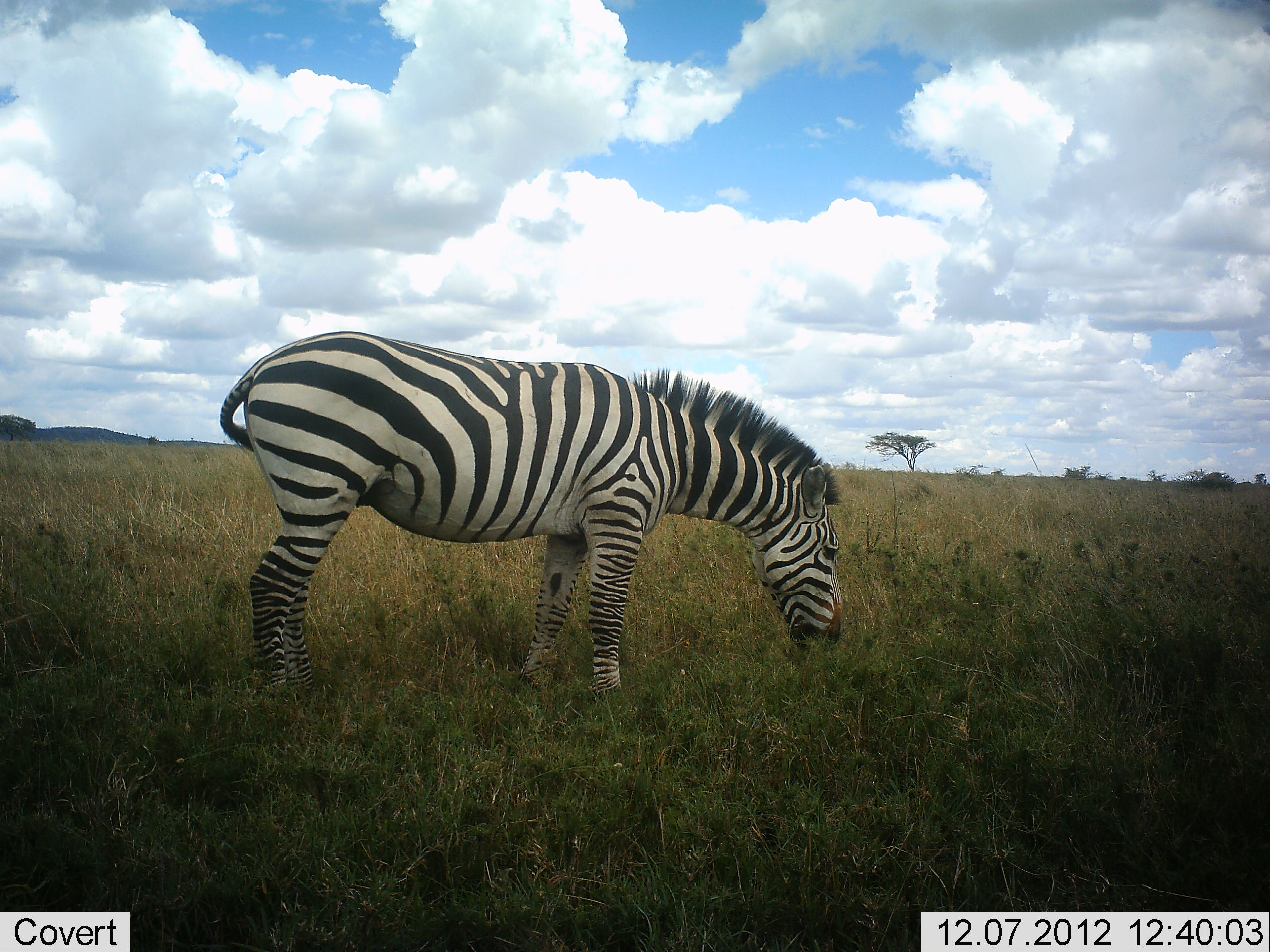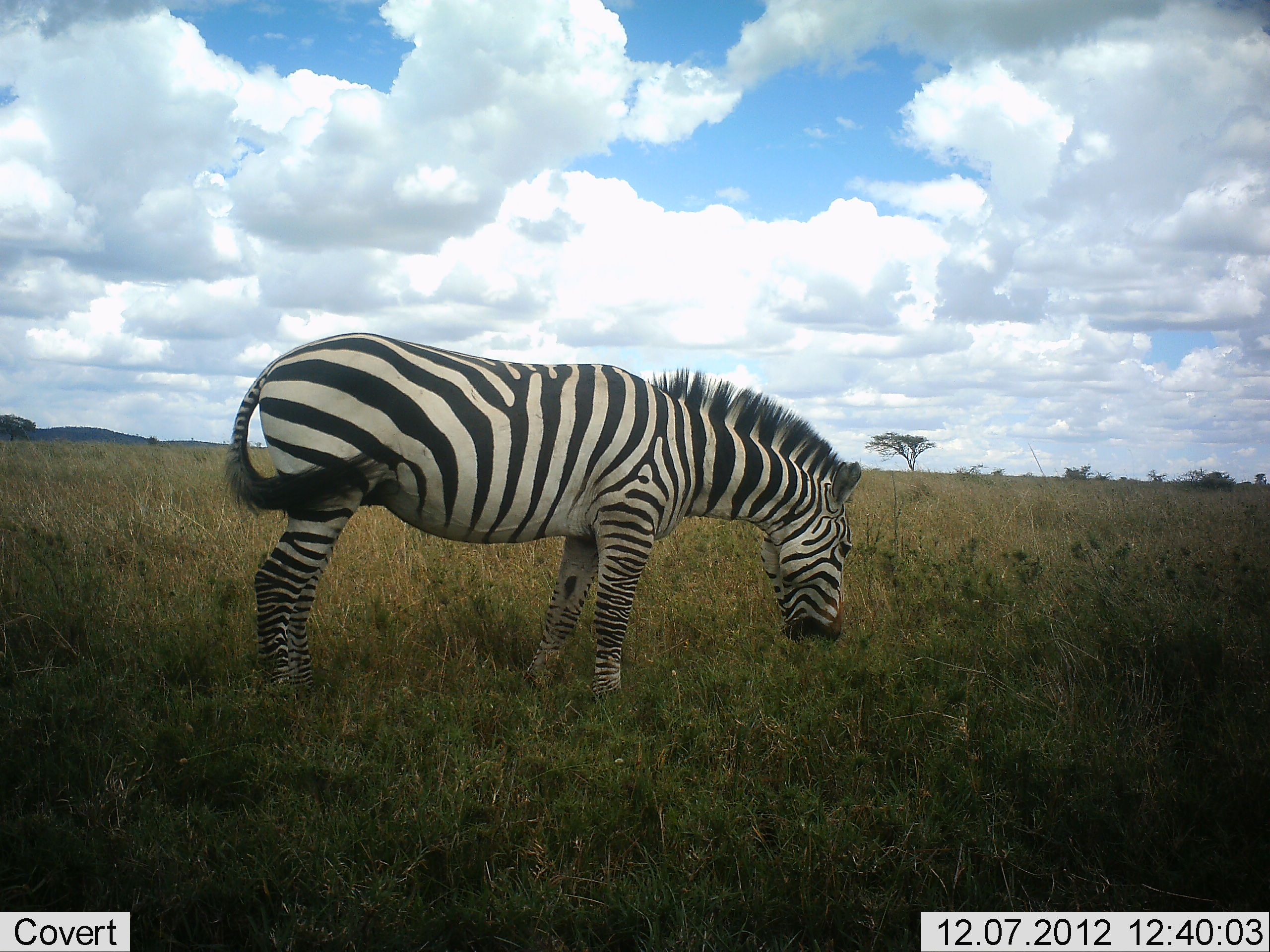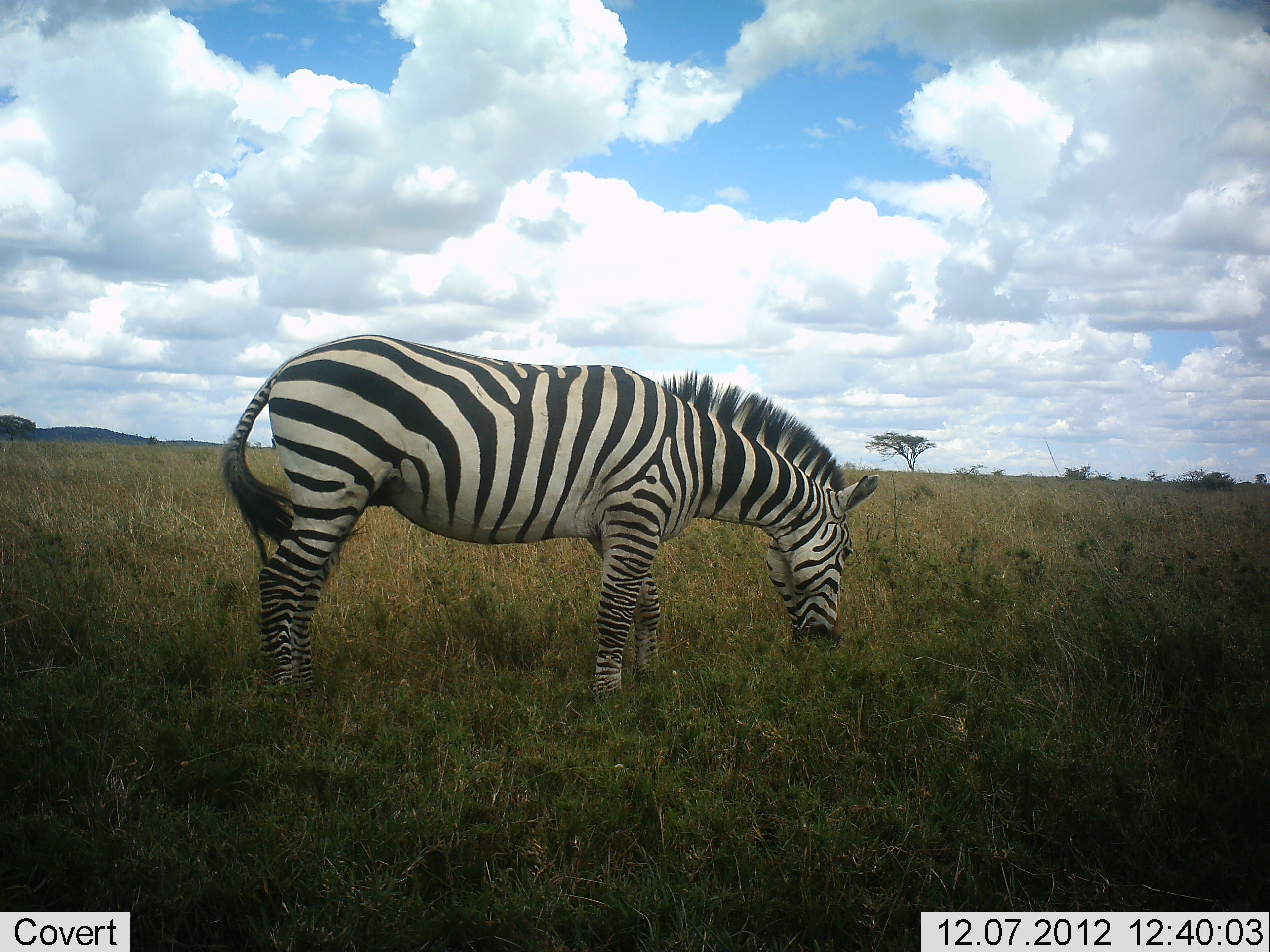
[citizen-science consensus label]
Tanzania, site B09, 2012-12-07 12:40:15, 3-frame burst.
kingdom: Animalia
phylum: Chordata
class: Mammalia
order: Perissodactyla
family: Equidae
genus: Equus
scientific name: Equus quagga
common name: plains zebra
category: zebra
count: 1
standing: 30%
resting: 0%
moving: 0%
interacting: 0%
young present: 0%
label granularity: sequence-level